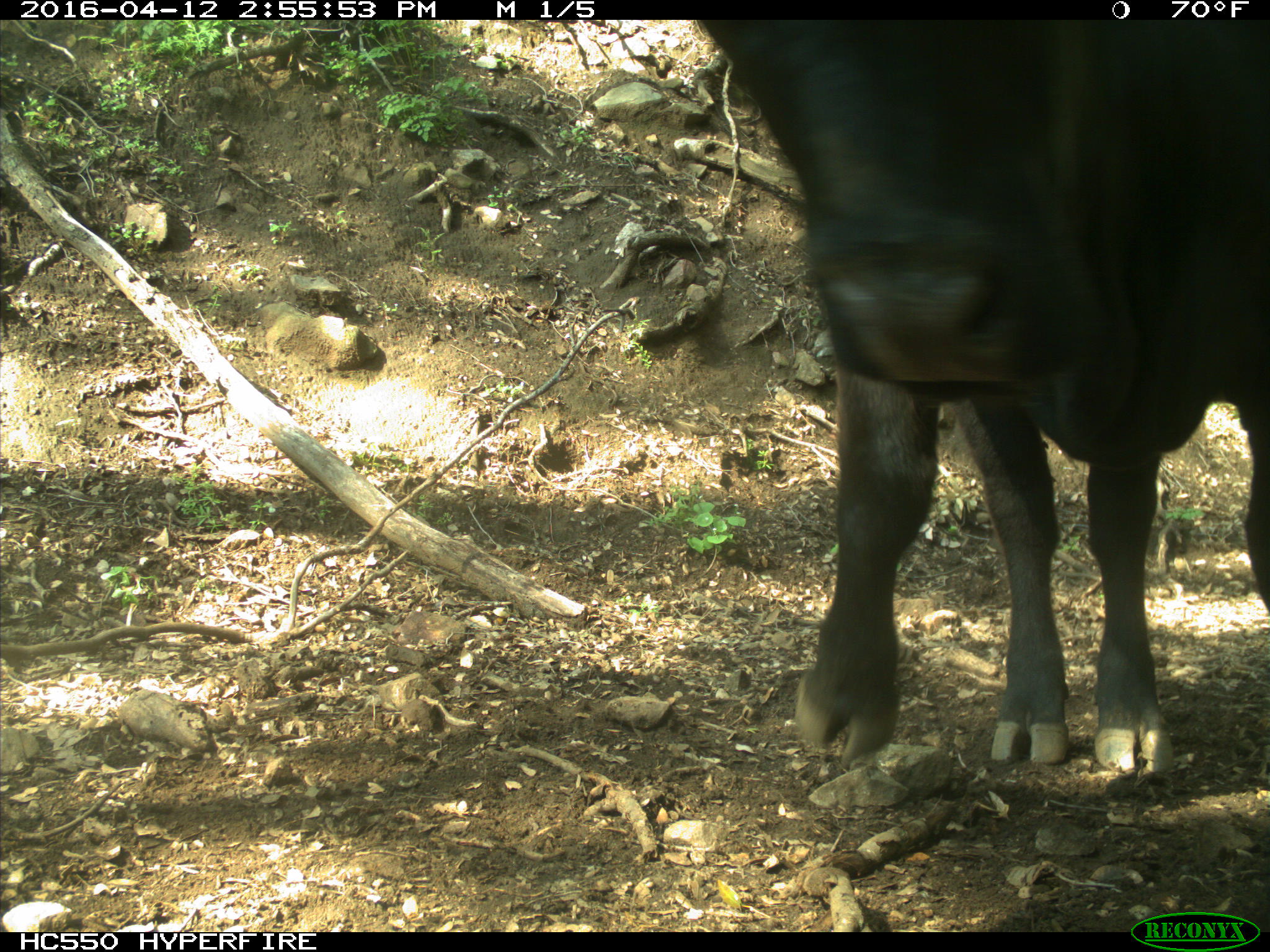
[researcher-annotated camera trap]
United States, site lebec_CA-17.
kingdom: Animalia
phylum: Chordata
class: Mammalia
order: Artiodactyla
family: Bovidae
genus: Bos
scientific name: Bos taurus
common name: domestic cow